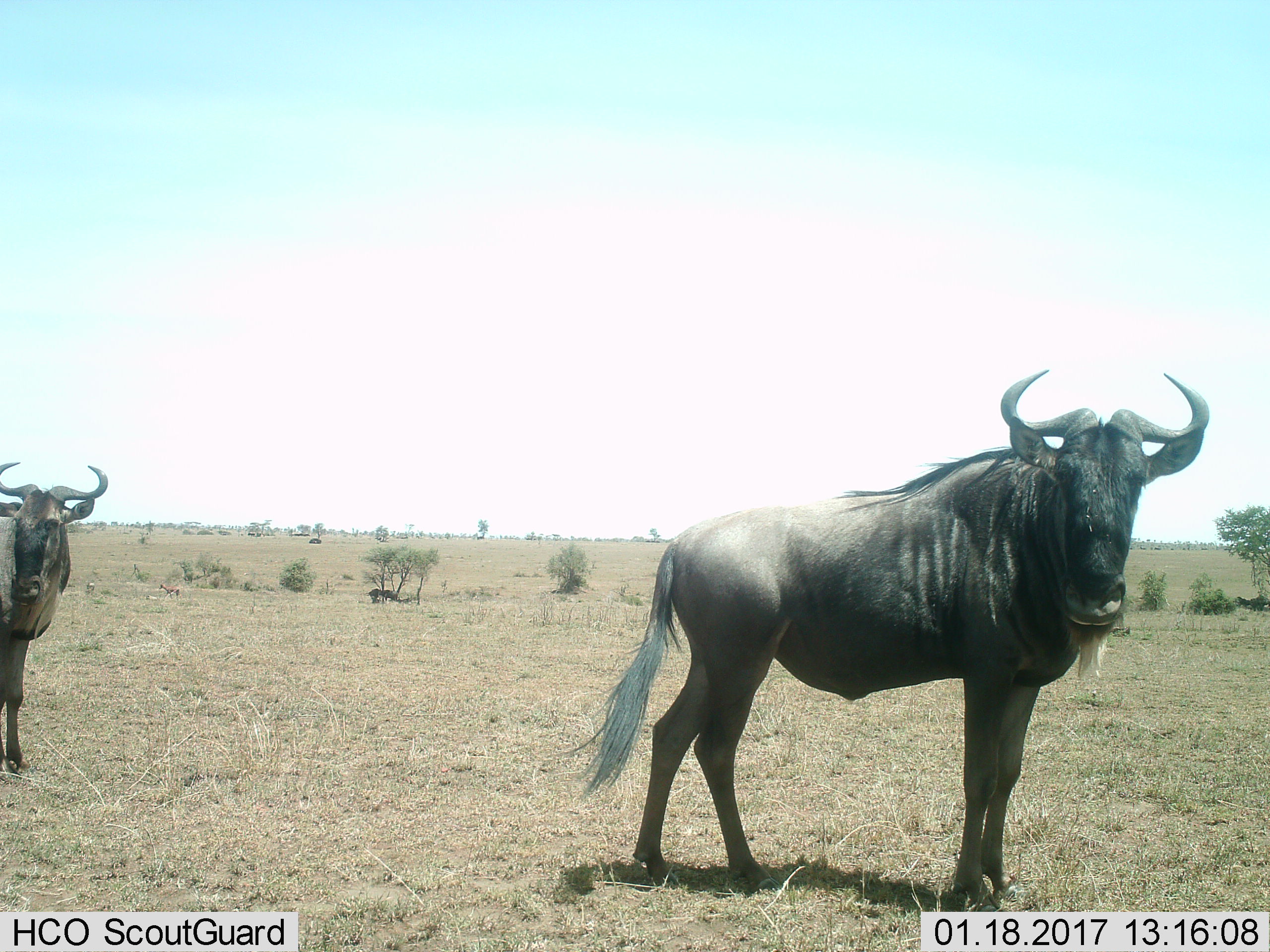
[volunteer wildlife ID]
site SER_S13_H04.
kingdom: Animalia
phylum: Chordata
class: Mammalia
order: Artiodactyla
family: Bovidae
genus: Connochaetes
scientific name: Connochaetes taurinus taurinus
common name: blue wildebeest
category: wildebeestblue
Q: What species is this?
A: Wildebeestblue (blue wildebeest) (Connochaetes taurinus taurinus).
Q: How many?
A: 2.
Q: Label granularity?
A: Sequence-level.